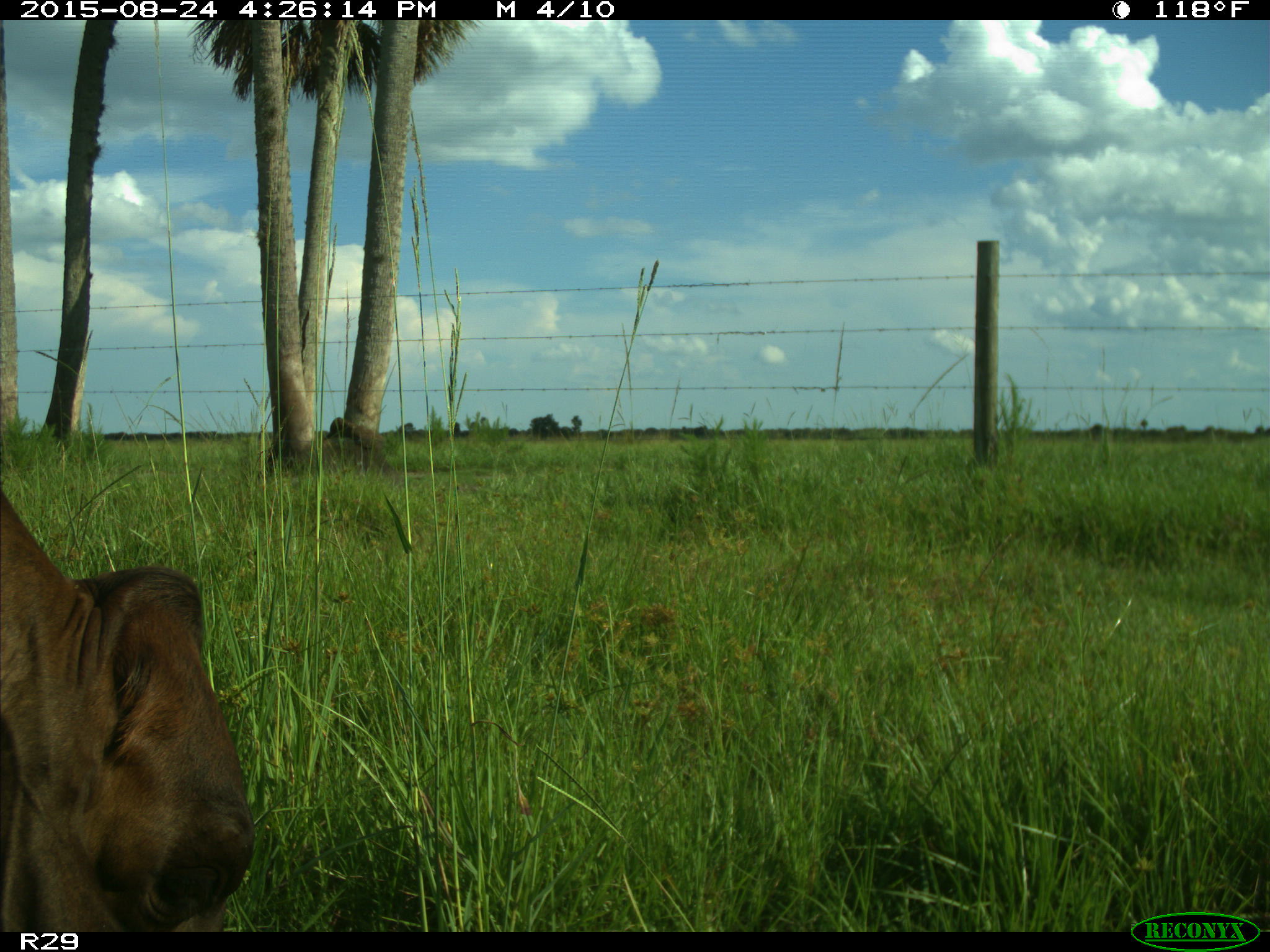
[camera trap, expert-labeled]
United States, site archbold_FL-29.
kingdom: Animalia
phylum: Chordata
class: Mammalia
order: Artiodactyla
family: Bovidae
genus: Bos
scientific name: Bos taurus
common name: domestic cow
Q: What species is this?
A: Bos taurus (domestic cow).